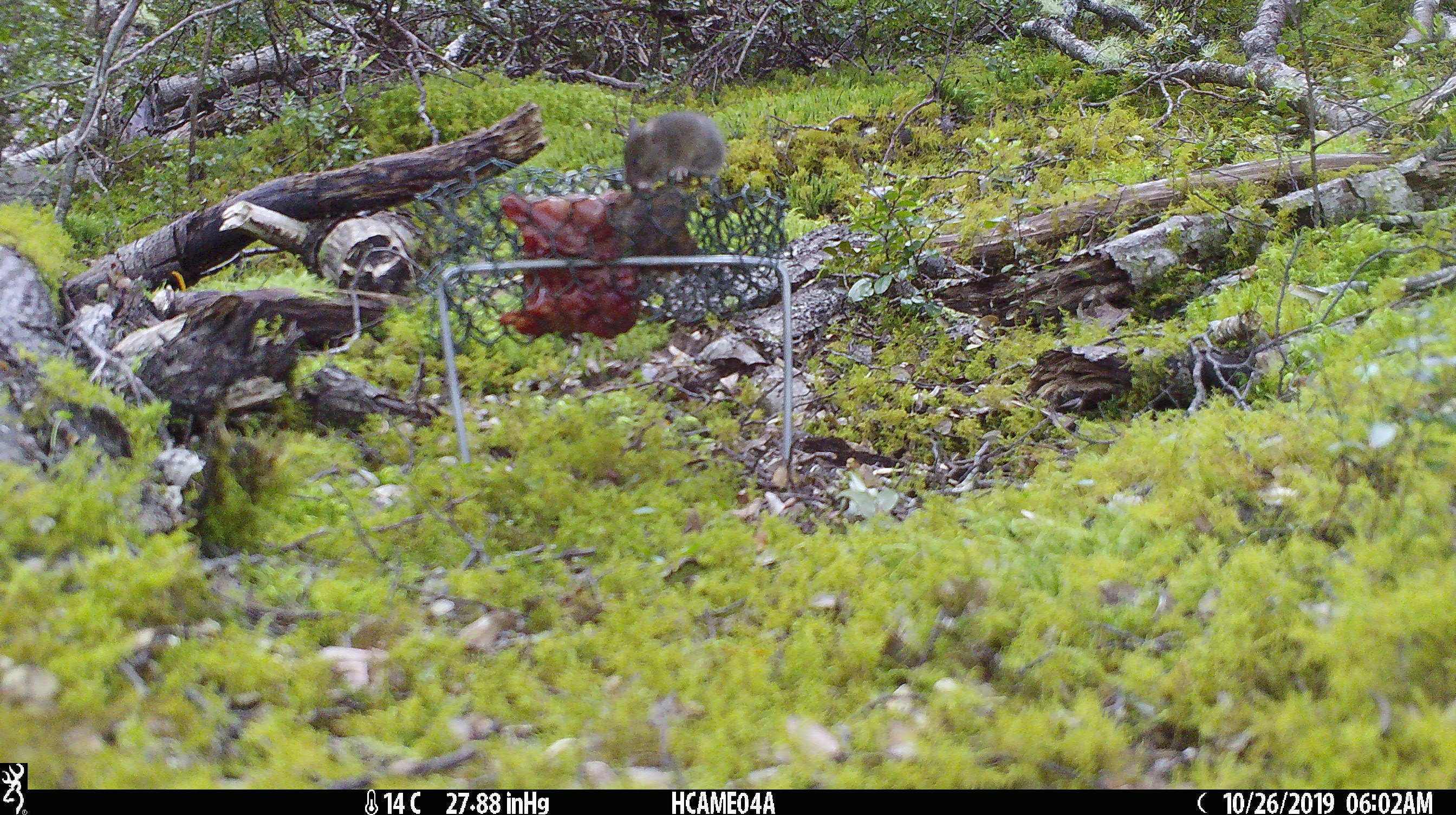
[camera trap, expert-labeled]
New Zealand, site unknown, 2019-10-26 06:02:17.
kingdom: Animalia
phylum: Chordata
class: Mammalia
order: Rodentia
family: Muridae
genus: Mus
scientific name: Mus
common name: mouse